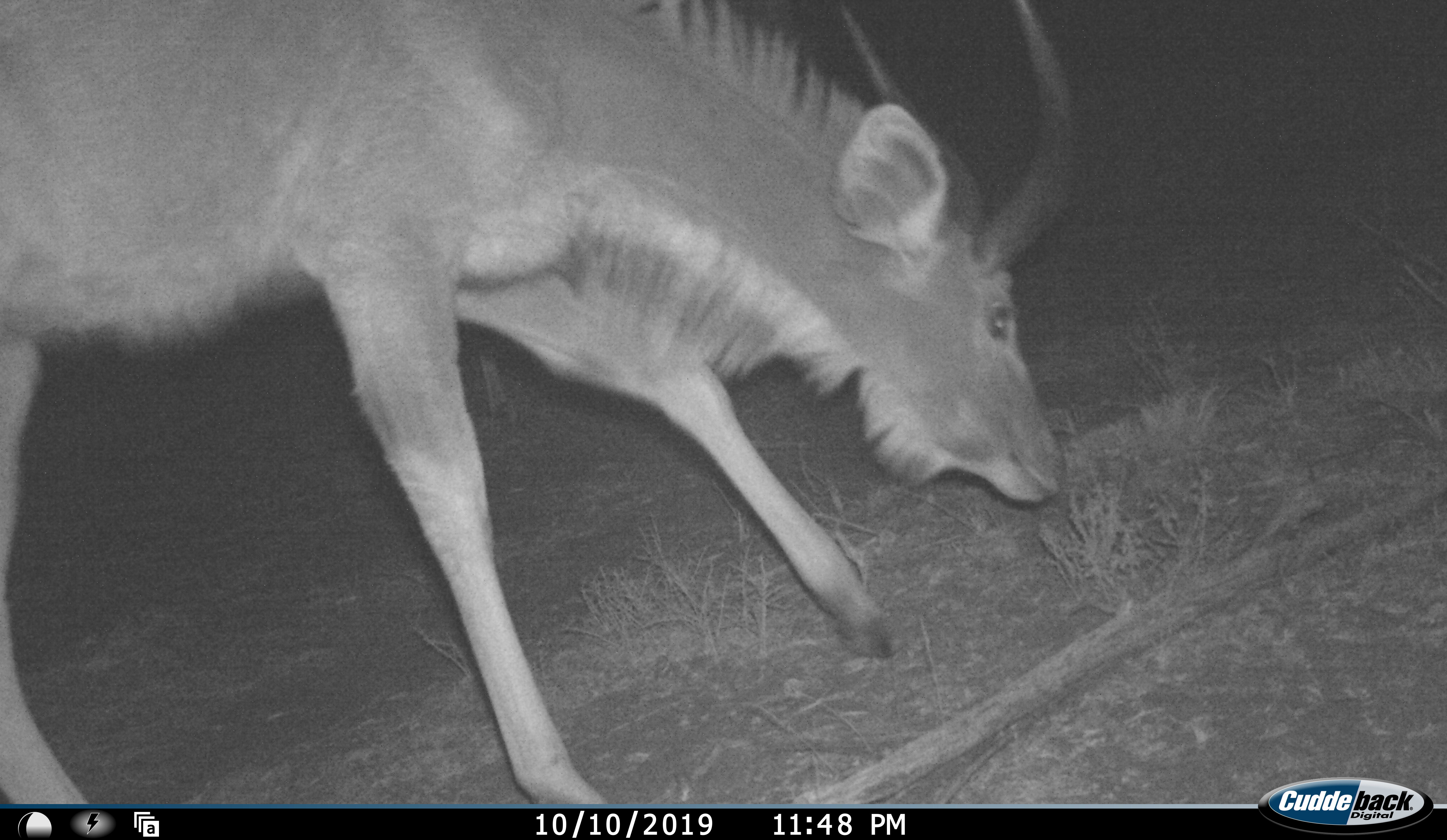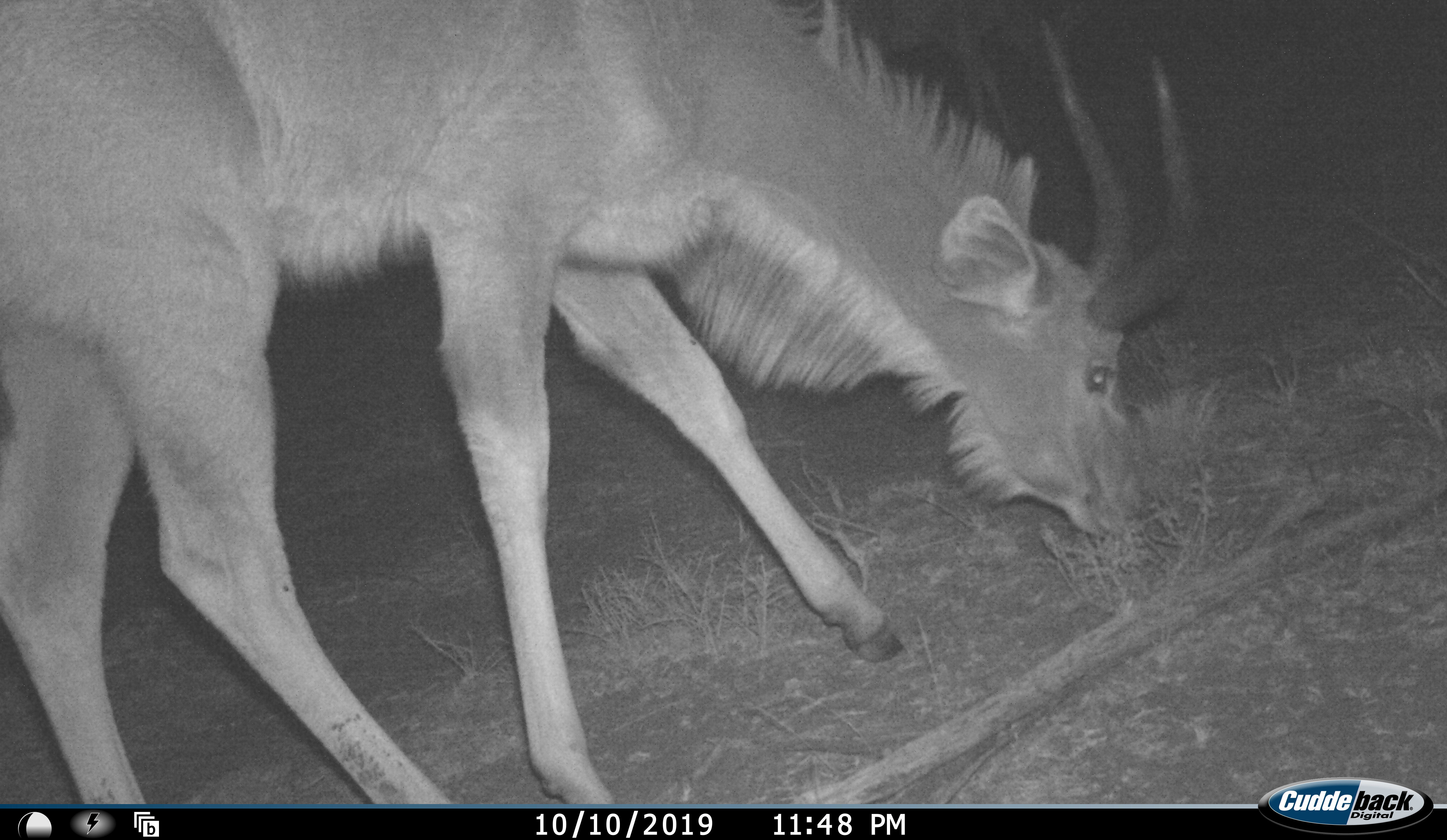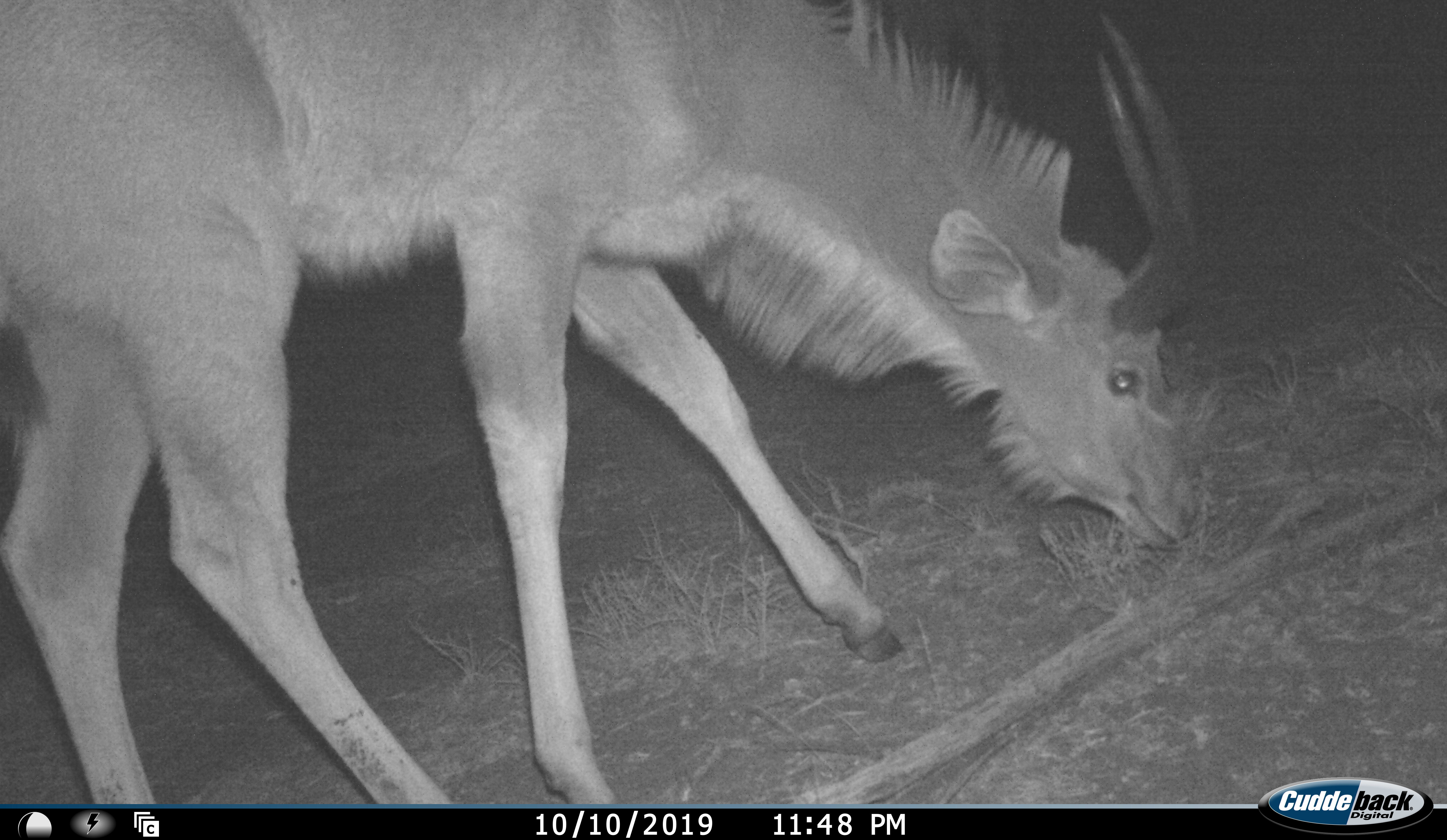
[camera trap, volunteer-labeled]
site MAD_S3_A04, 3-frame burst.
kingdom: Animalia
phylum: Chordata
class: Mammalia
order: Artiodactyla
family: Bovidae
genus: Tragelaphus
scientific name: Tragelaphus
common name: kudu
Kudu (Tragelaphus), count 1. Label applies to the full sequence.